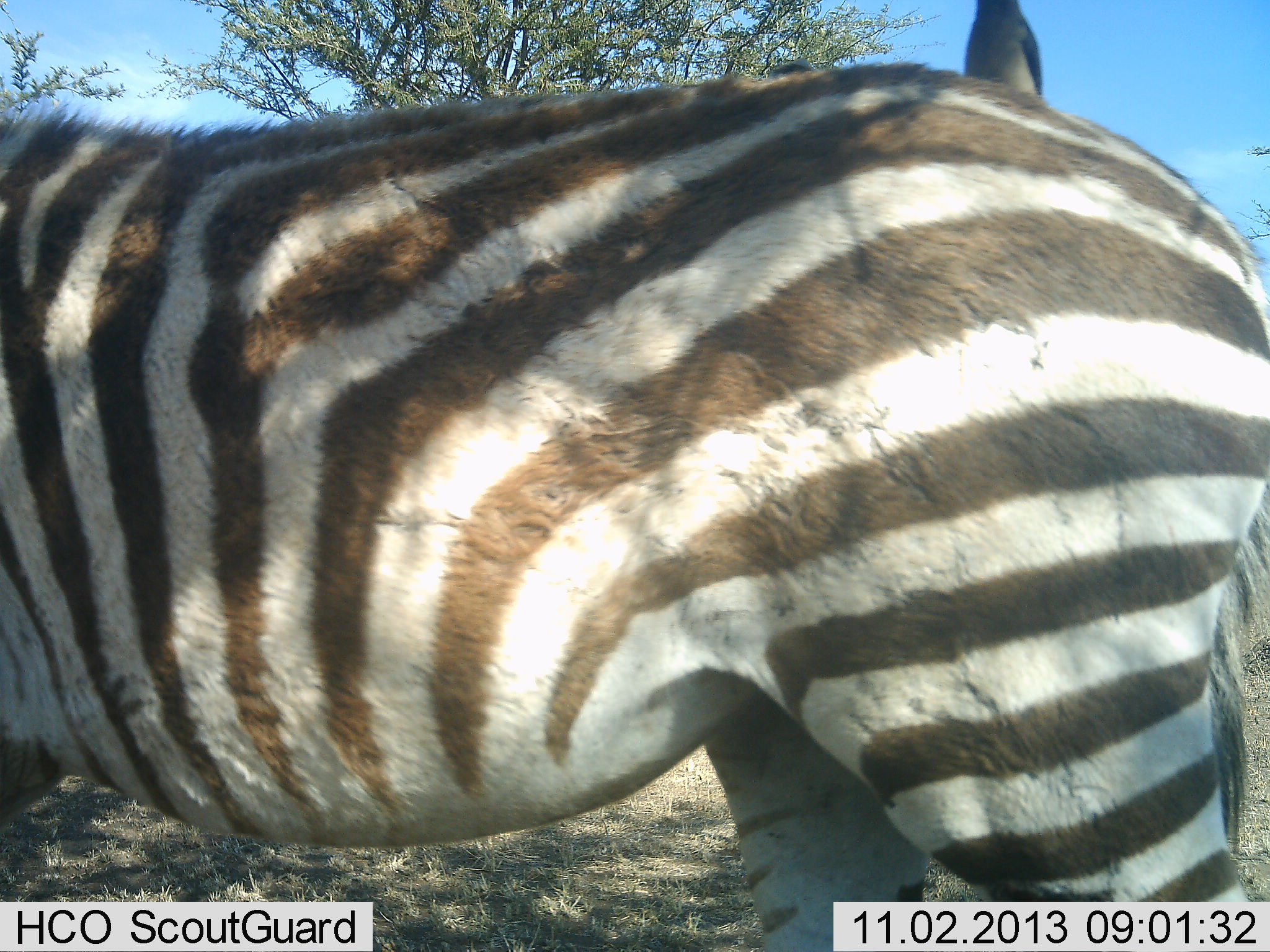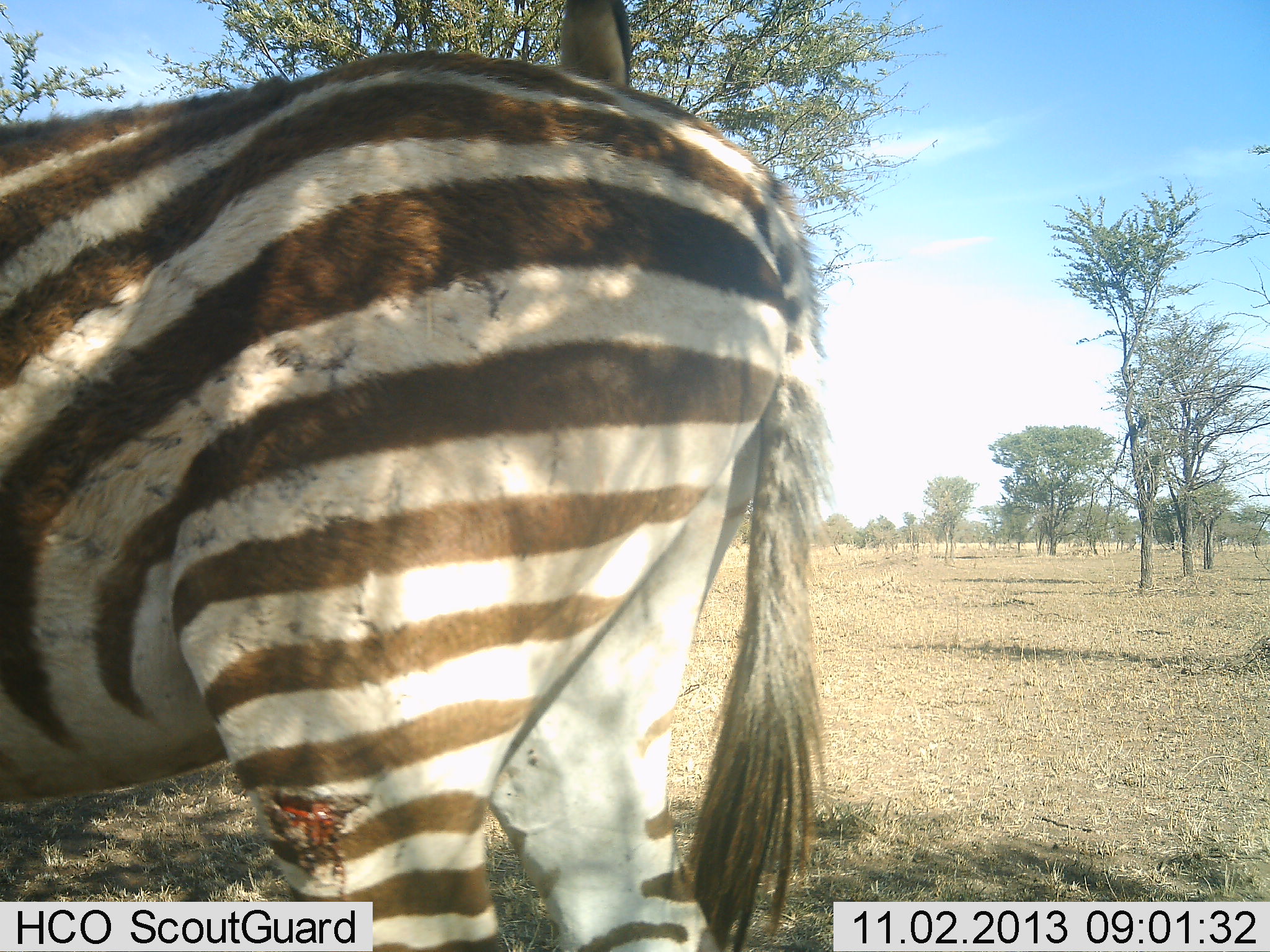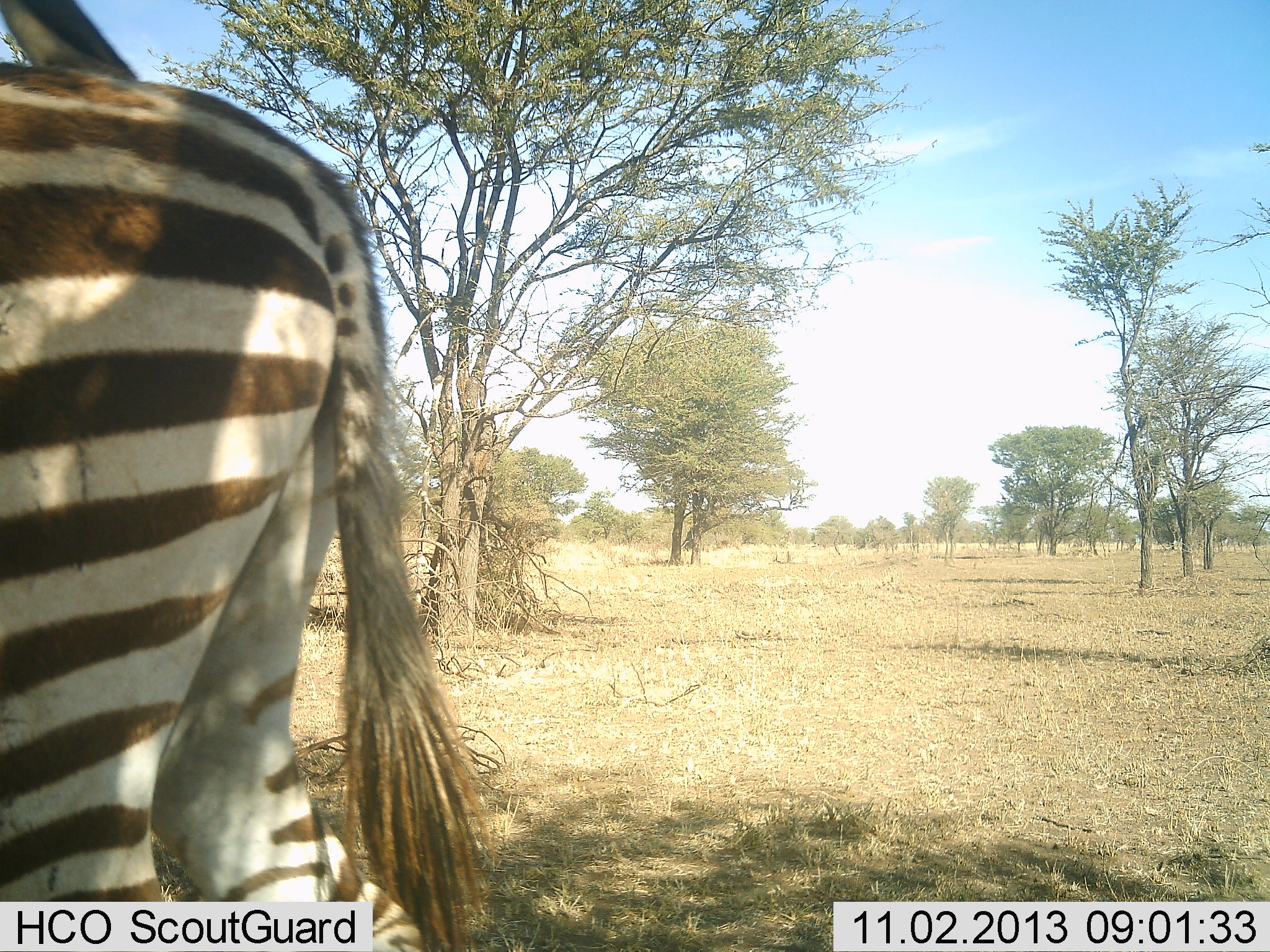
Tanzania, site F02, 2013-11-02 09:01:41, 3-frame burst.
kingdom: Animalia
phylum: Chordata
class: Mammalia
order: Perissodactyla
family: Equidae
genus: Equus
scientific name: Equus quagga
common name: plains zebra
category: zebra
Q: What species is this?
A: Zebra (plains zebra) (Equus quagga).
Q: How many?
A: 1.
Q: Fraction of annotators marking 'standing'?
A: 34%.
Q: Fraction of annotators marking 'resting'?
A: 1%.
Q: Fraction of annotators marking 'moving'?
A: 65%.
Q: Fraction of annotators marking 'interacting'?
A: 1%.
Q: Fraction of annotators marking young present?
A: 0%.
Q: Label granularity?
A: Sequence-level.